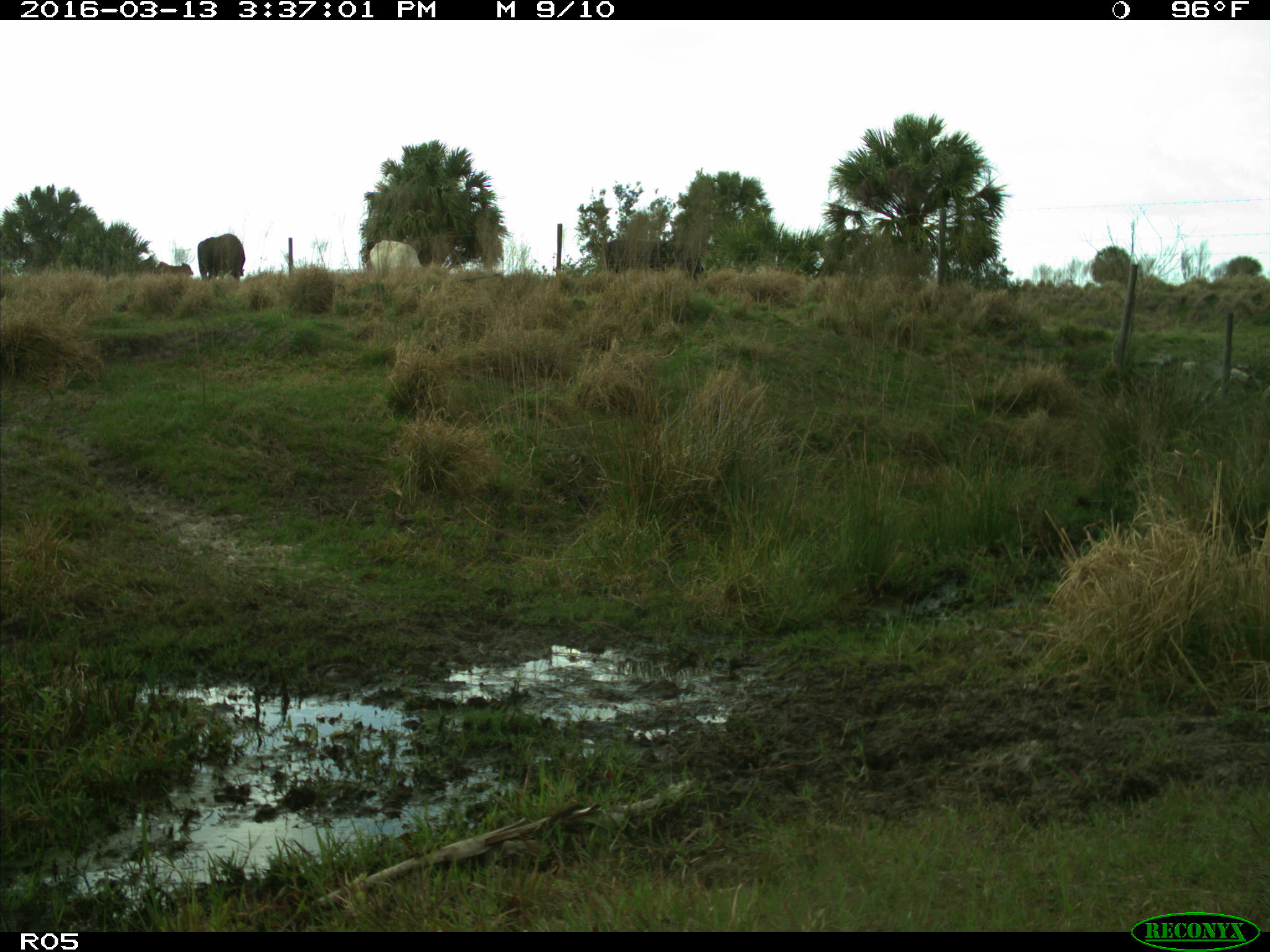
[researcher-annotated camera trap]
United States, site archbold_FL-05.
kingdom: Animalia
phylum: Chordata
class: Mammalia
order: Artiodactyla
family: Bovidae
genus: Bos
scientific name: Bos taurus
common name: domestic cow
Bos taurus (domestic cow).